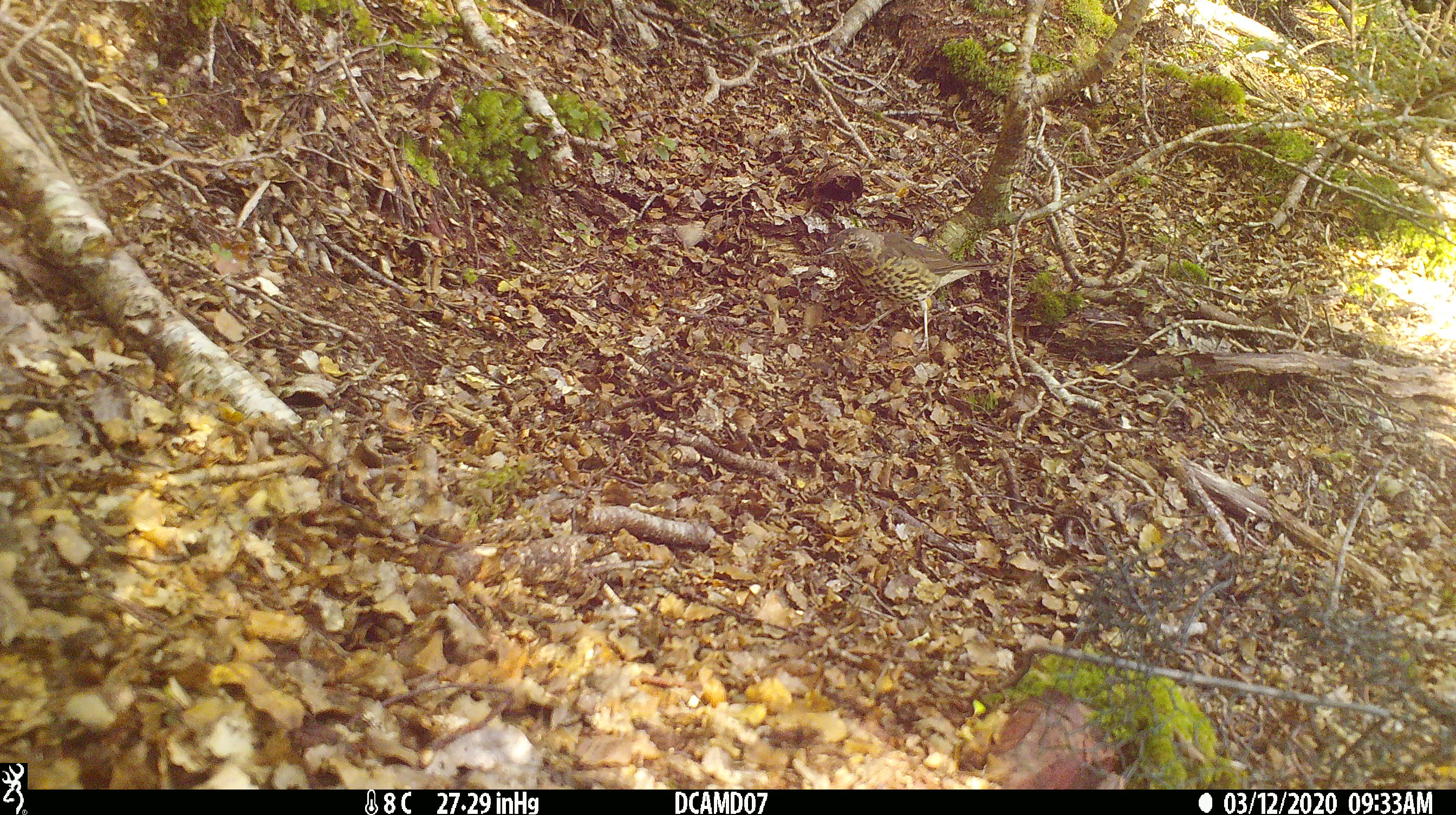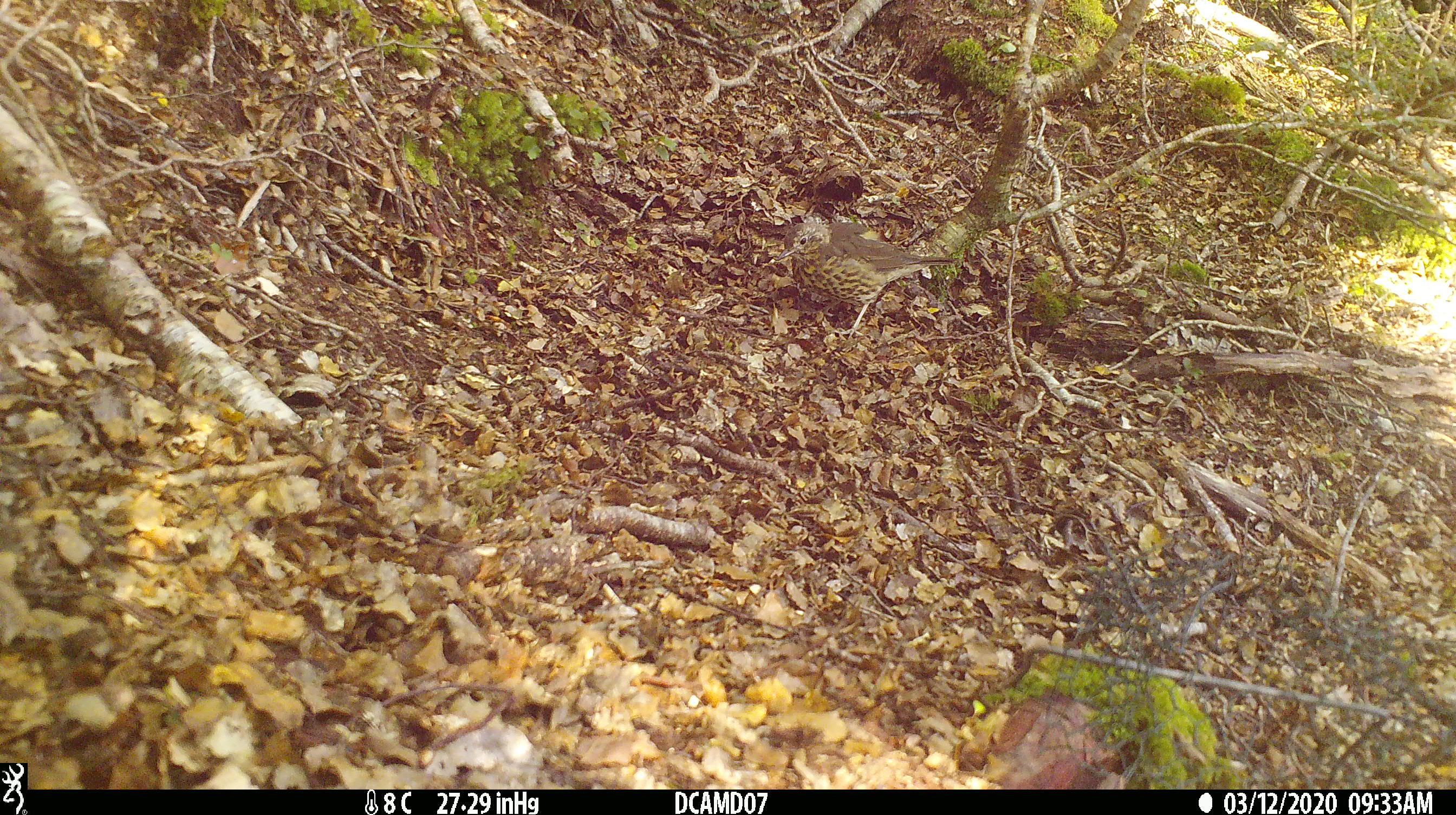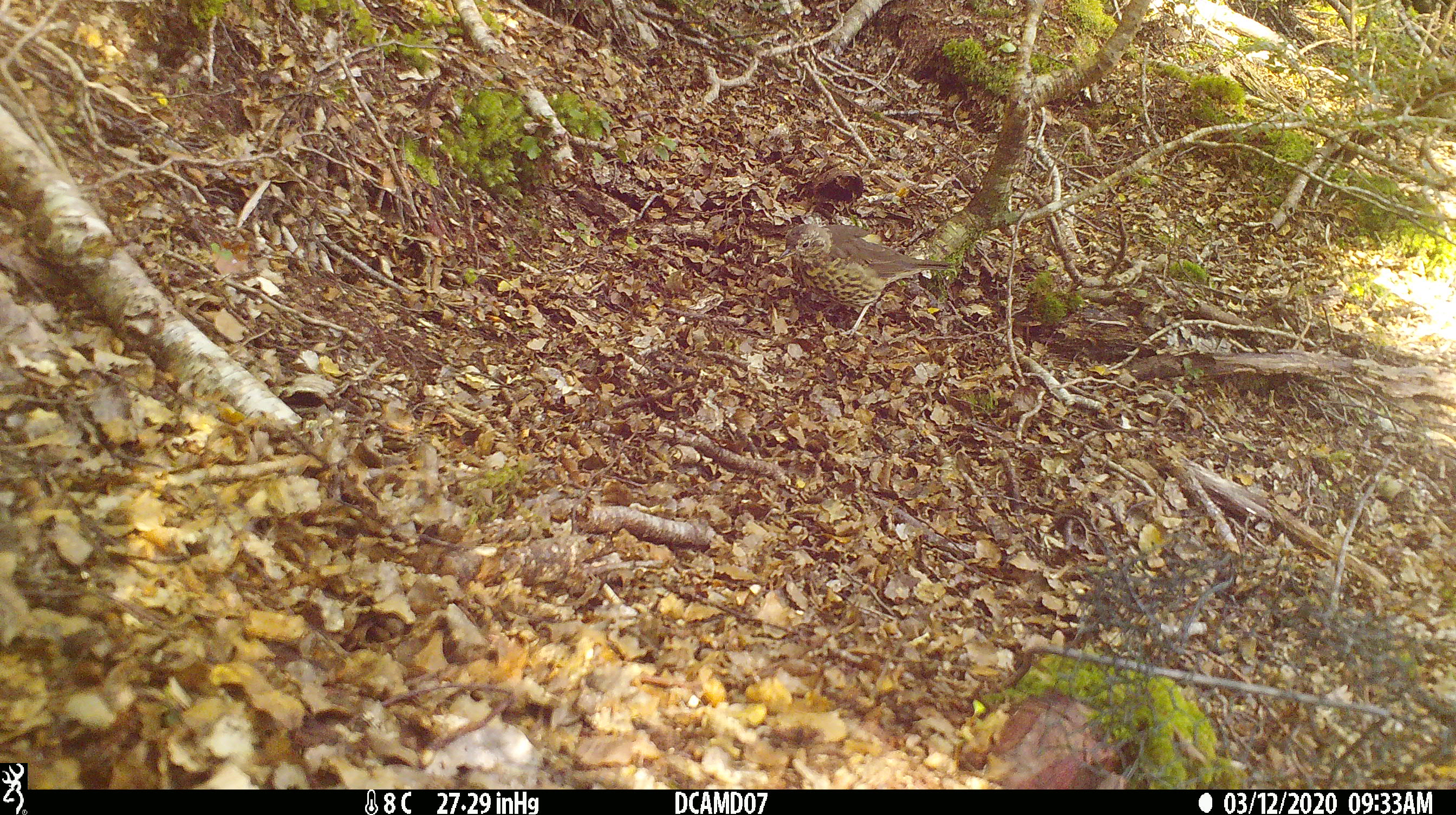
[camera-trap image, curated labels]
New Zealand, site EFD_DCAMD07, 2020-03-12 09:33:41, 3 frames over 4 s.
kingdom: Animalia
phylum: Chordata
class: Aves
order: Passeriformes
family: Turdidae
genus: Turdus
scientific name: Turdus philomelos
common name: song thrush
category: thrush